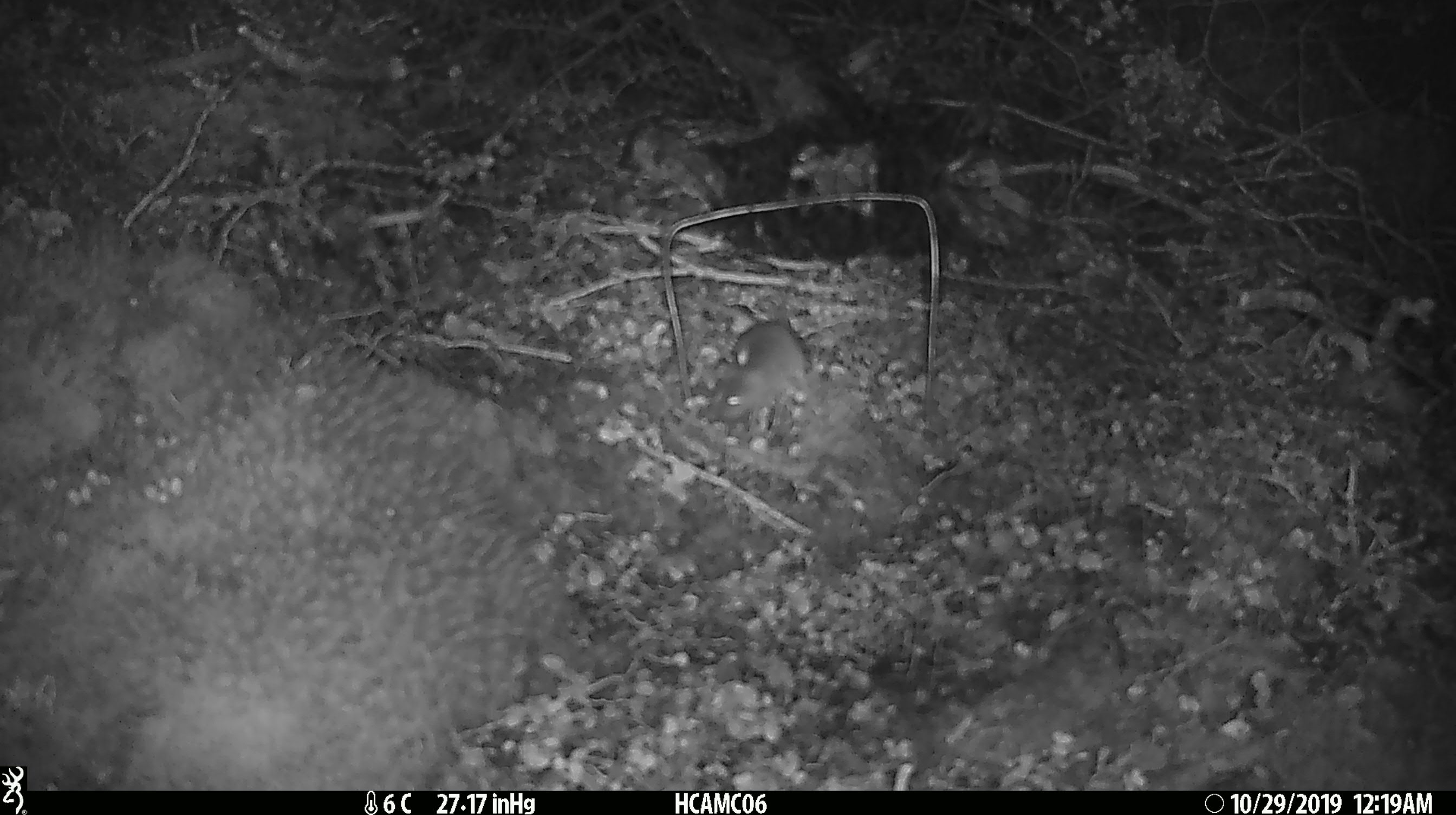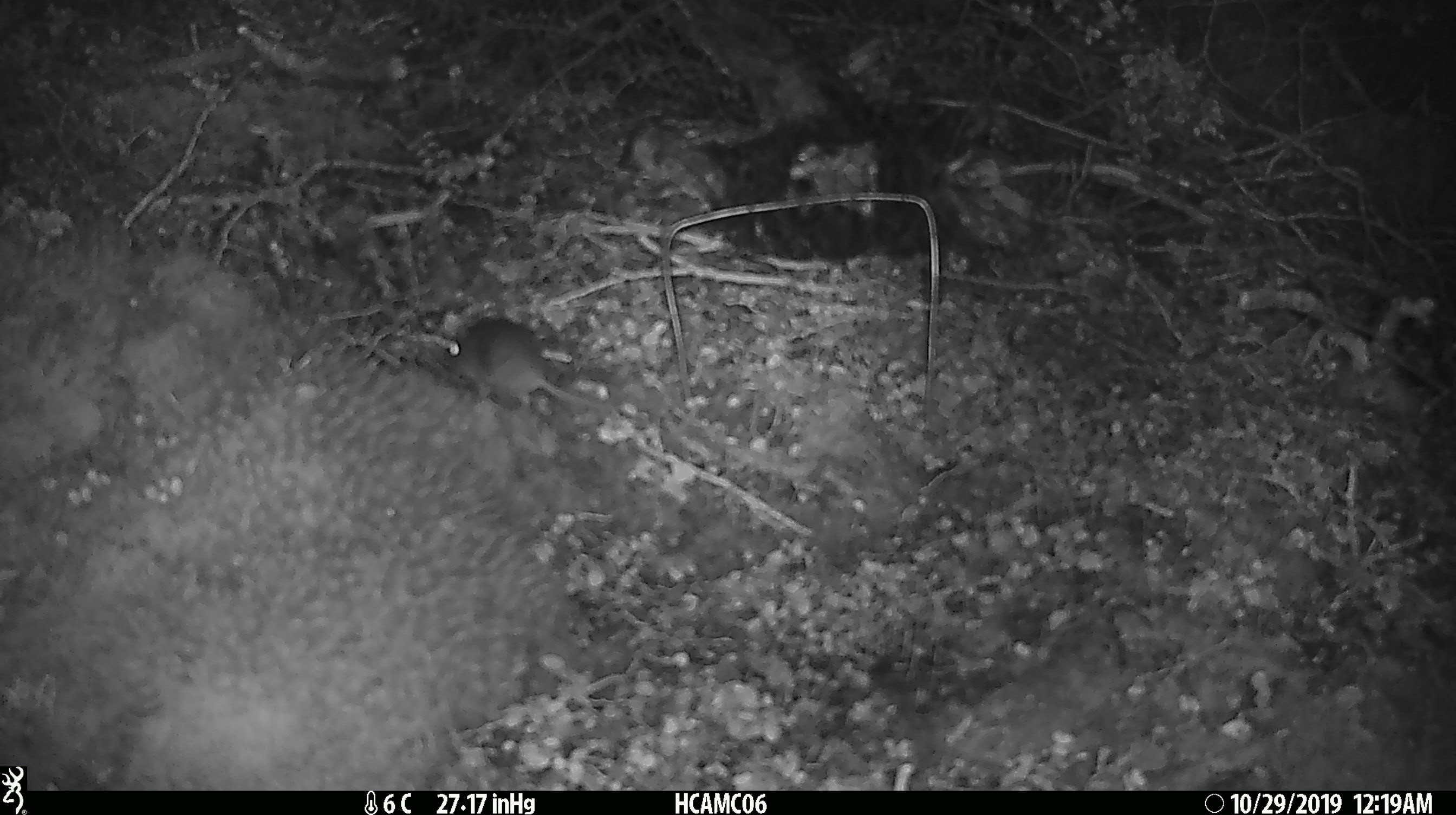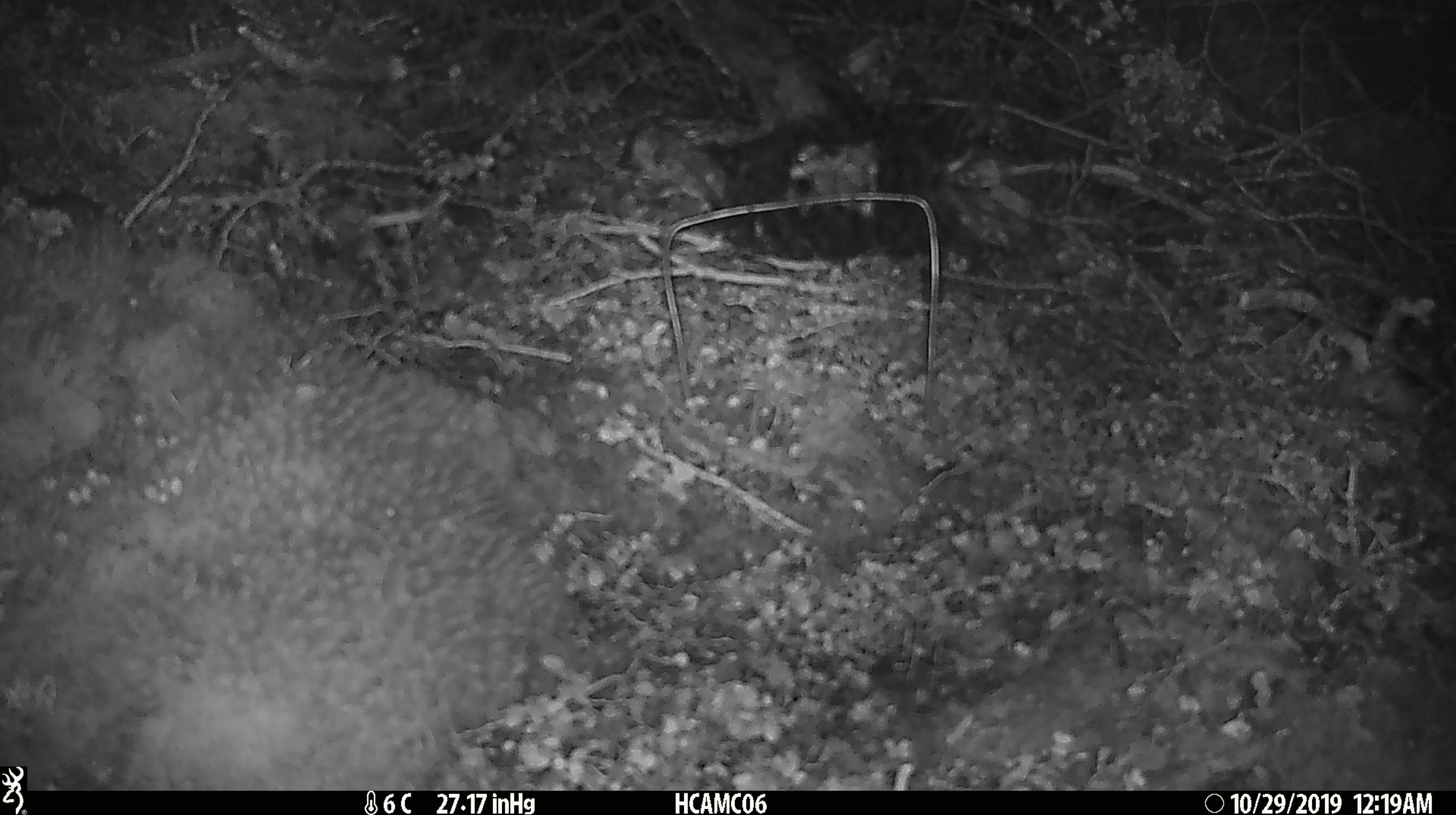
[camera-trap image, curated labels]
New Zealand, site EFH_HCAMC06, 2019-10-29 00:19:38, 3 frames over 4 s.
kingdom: Animalia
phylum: Chordata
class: Mammalia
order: Rodentia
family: Muridae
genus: Mus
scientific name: Mus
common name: mouse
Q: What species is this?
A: Mouse (Mus).